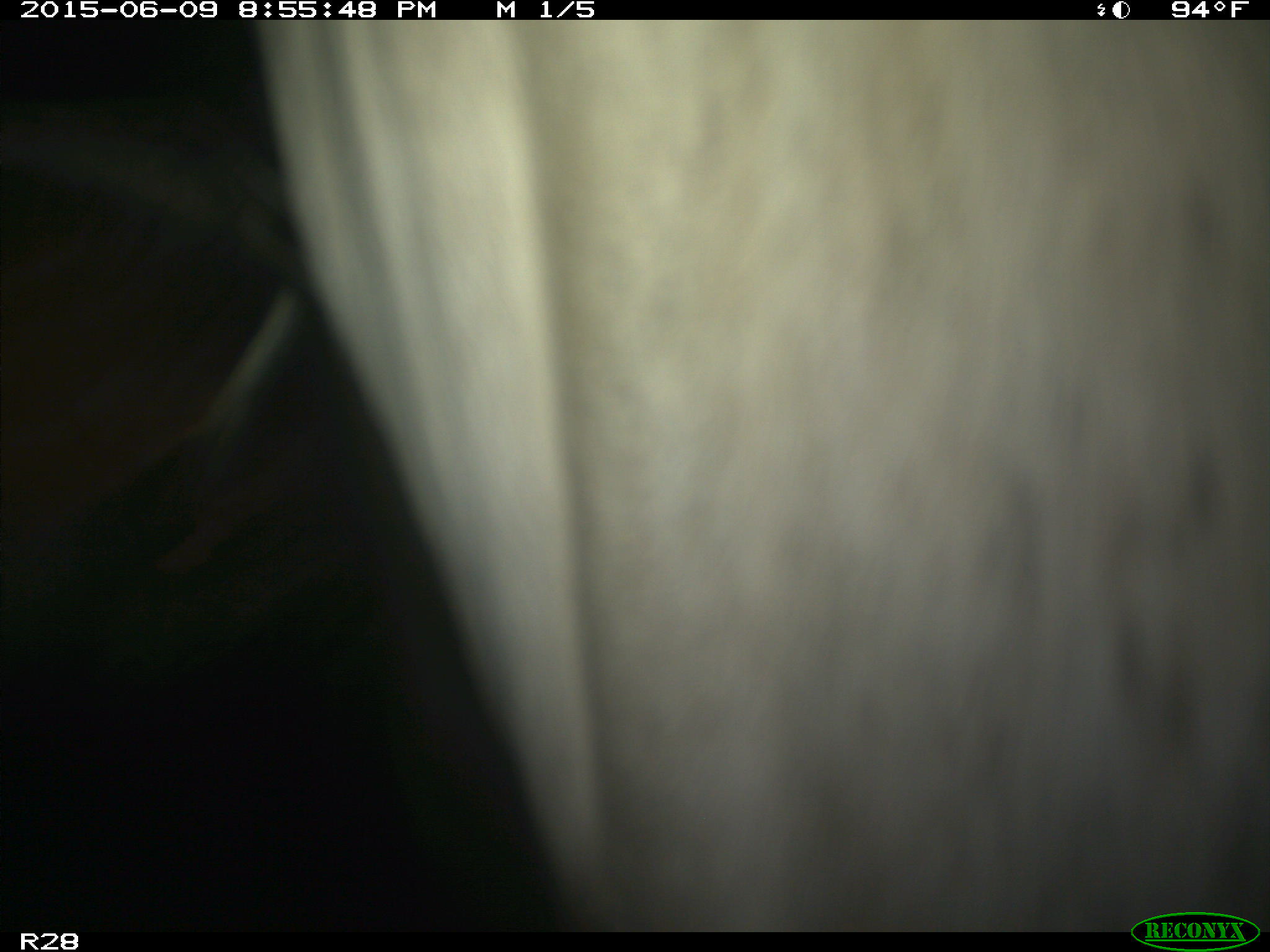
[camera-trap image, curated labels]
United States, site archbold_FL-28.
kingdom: Animalia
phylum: Chordata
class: Mammalia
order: Artiodactyla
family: Bovidae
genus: Bos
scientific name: Bos taurus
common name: domestic cow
Bos taurus (domestic cow).